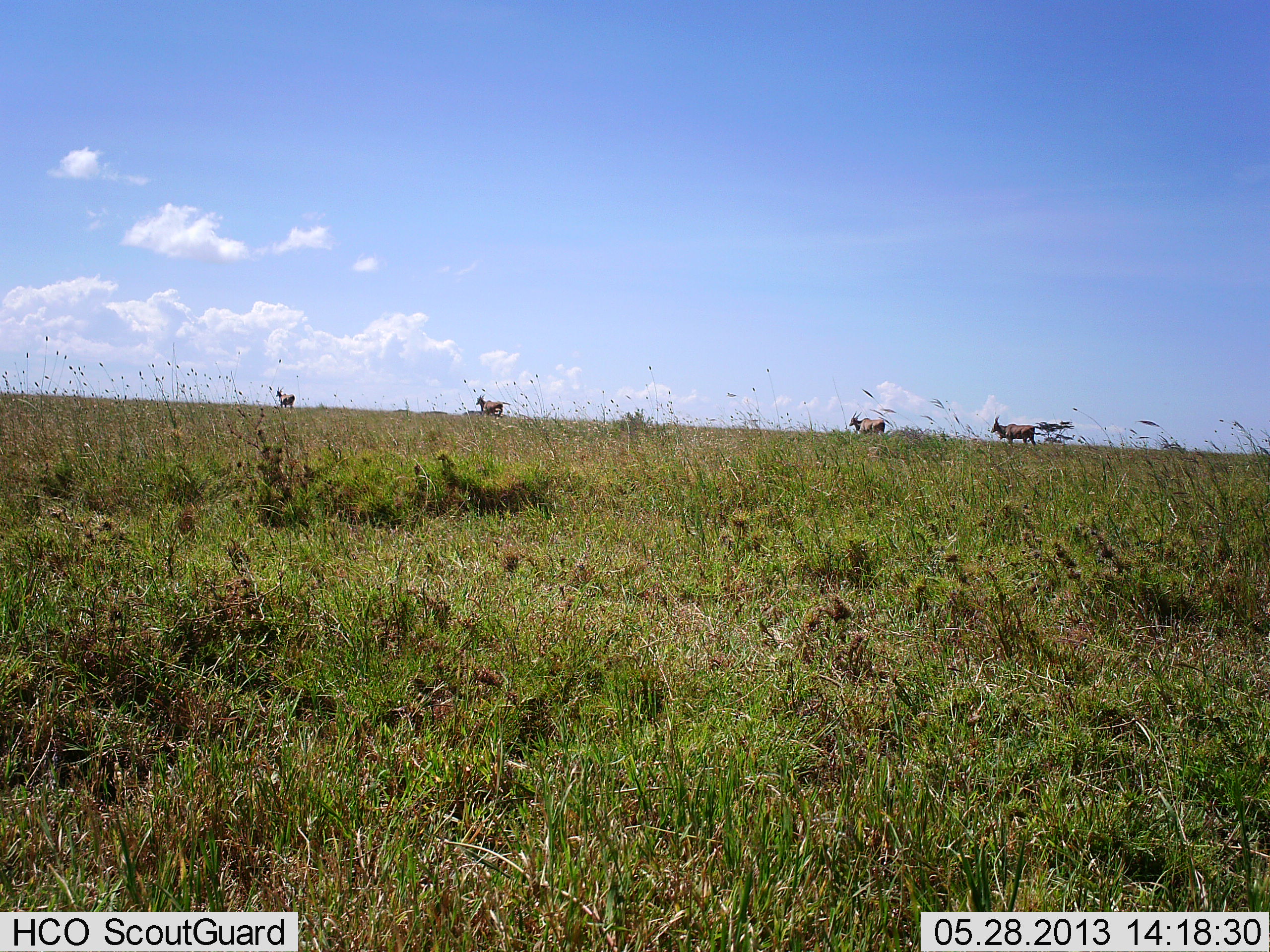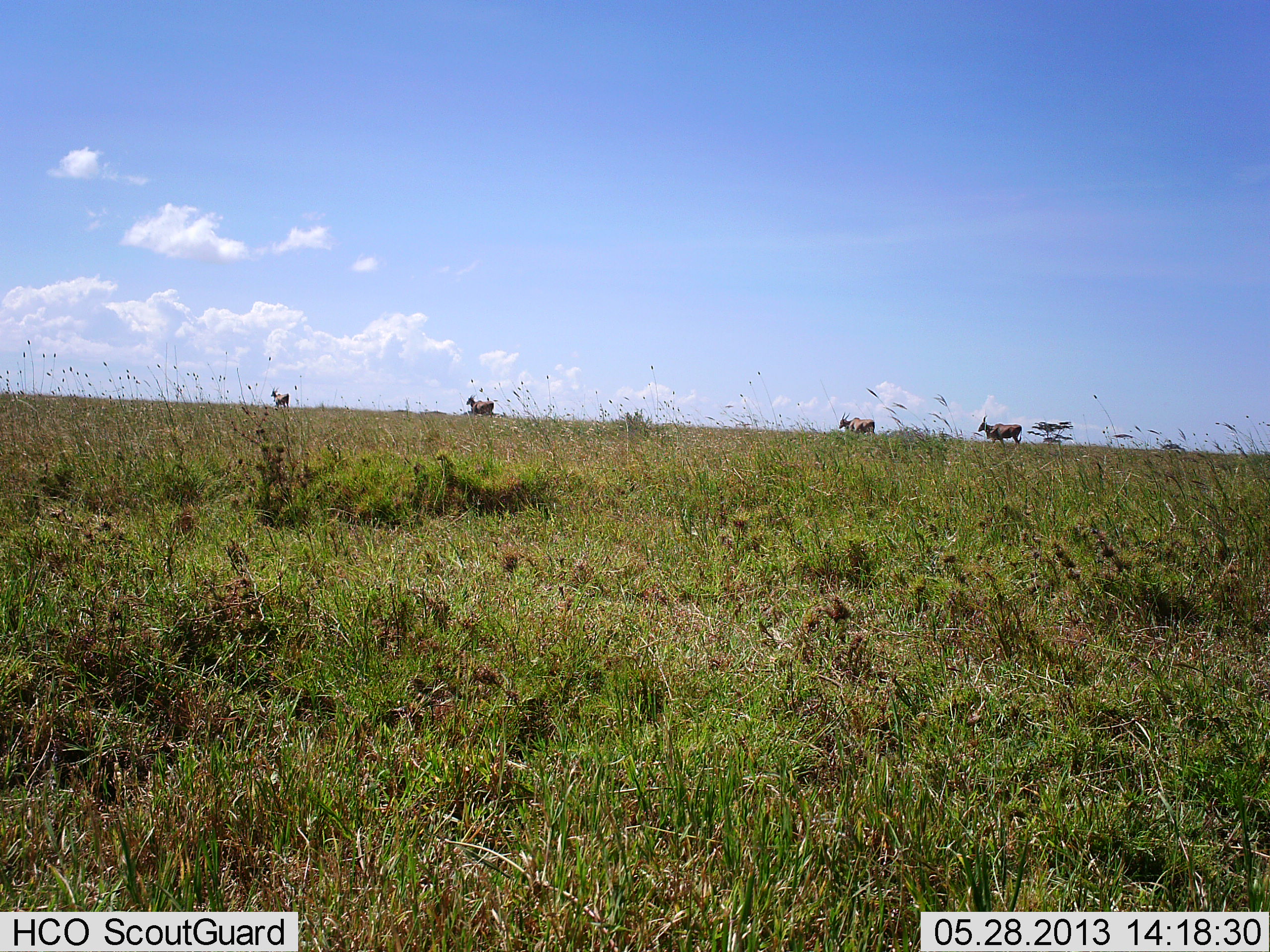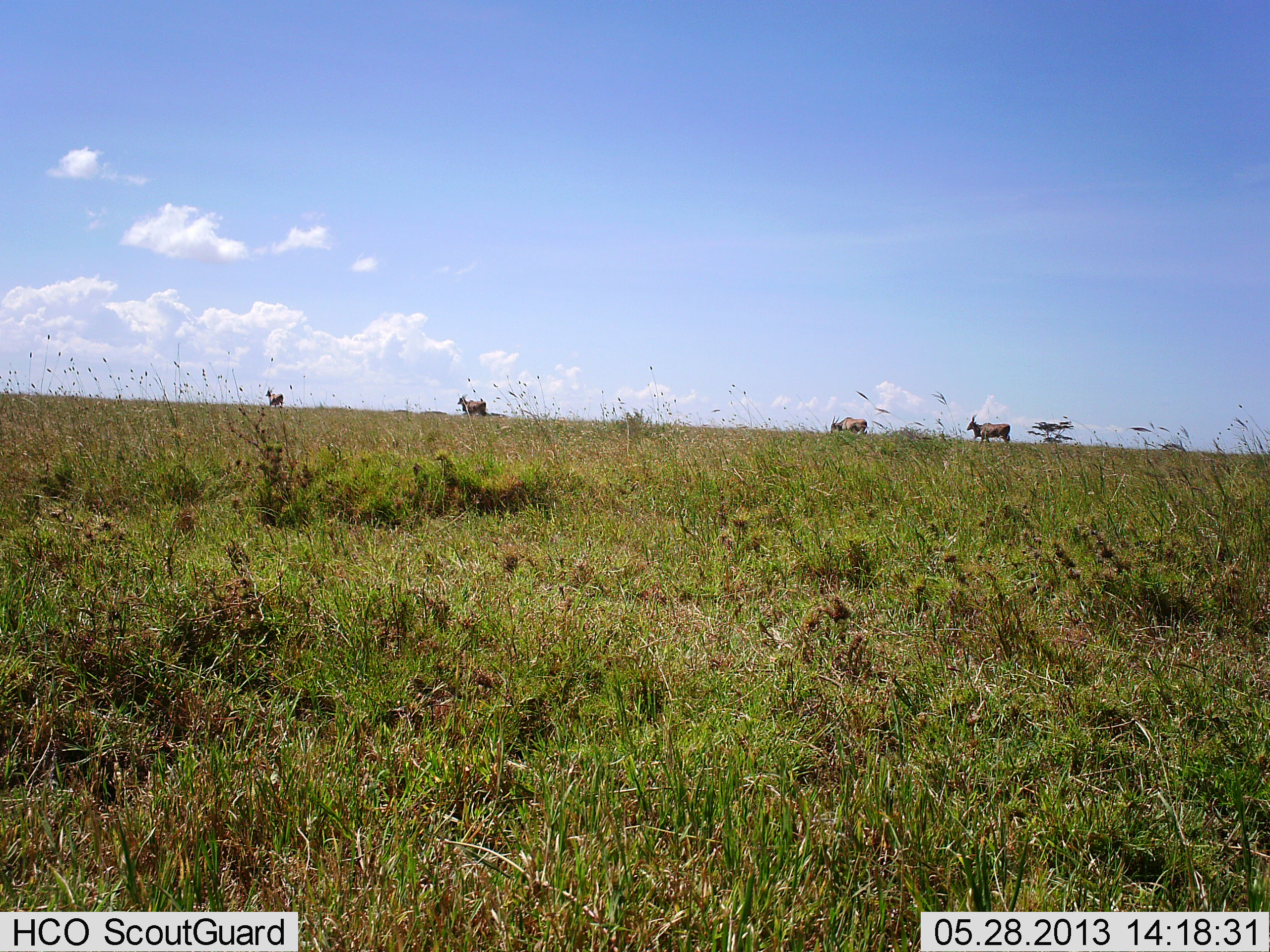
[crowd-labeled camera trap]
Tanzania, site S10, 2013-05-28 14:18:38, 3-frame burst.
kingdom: Animalia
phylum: Chordata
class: Mammalia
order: Artiodactyla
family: Bovidae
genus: Tragelaphus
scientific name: Tragelaphus oryx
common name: eland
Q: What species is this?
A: Eland (Tragelaphus oryx).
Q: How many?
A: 4.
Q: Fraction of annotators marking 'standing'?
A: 20%.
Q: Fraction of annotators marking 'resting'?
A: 0%.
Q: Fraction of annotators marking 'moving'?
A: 90%.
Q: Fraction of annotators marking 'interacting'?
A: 0%.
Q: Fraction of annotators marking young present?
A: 0%.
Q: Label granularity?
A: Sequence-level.